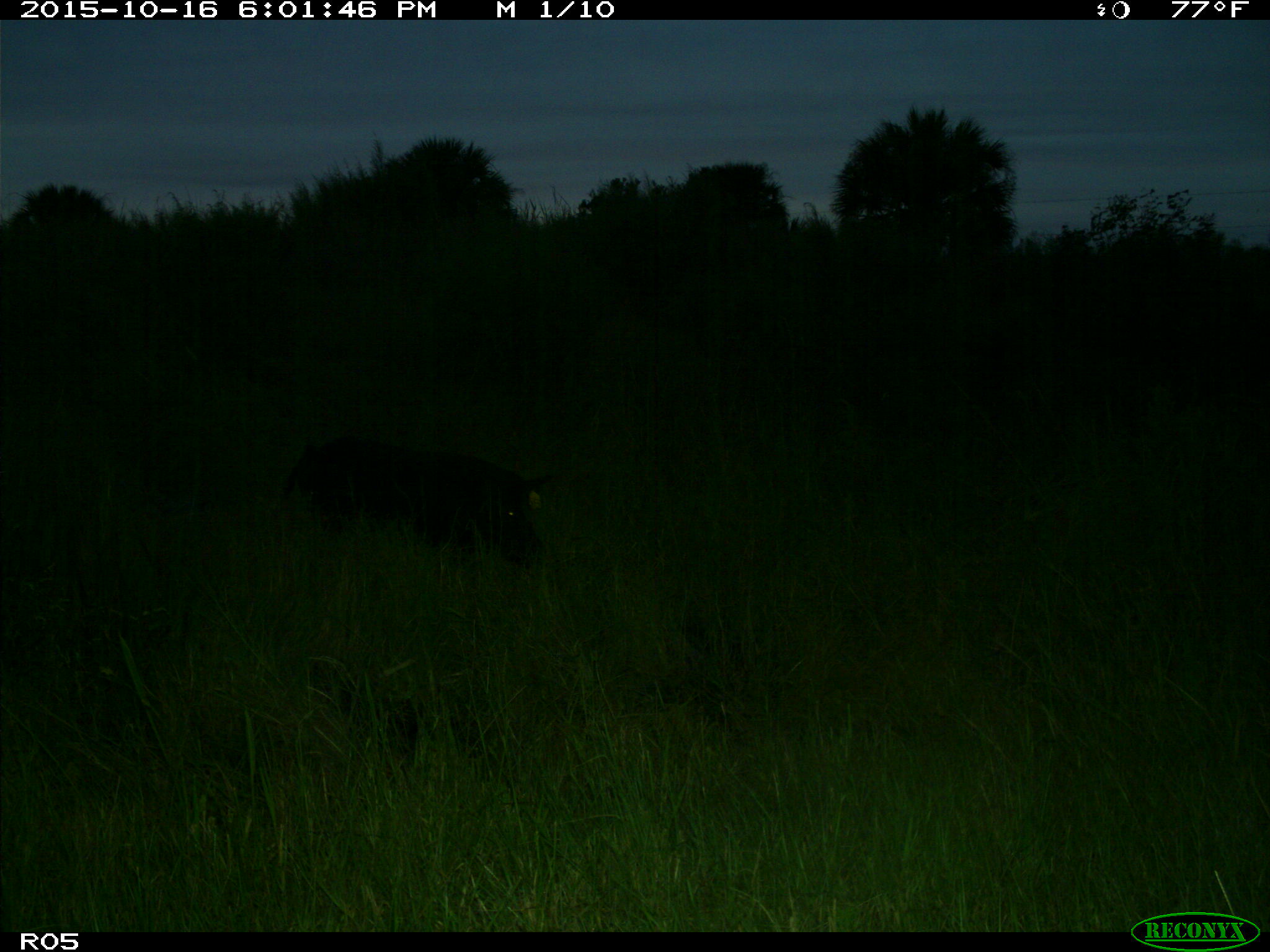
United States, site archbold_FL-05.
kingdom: Animalia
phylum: Chordata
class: Mammalia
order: Artiodactyla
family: Suidae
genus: Sus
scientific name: Sus scrofa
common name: wild boar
Sus scrofa (wild boar).